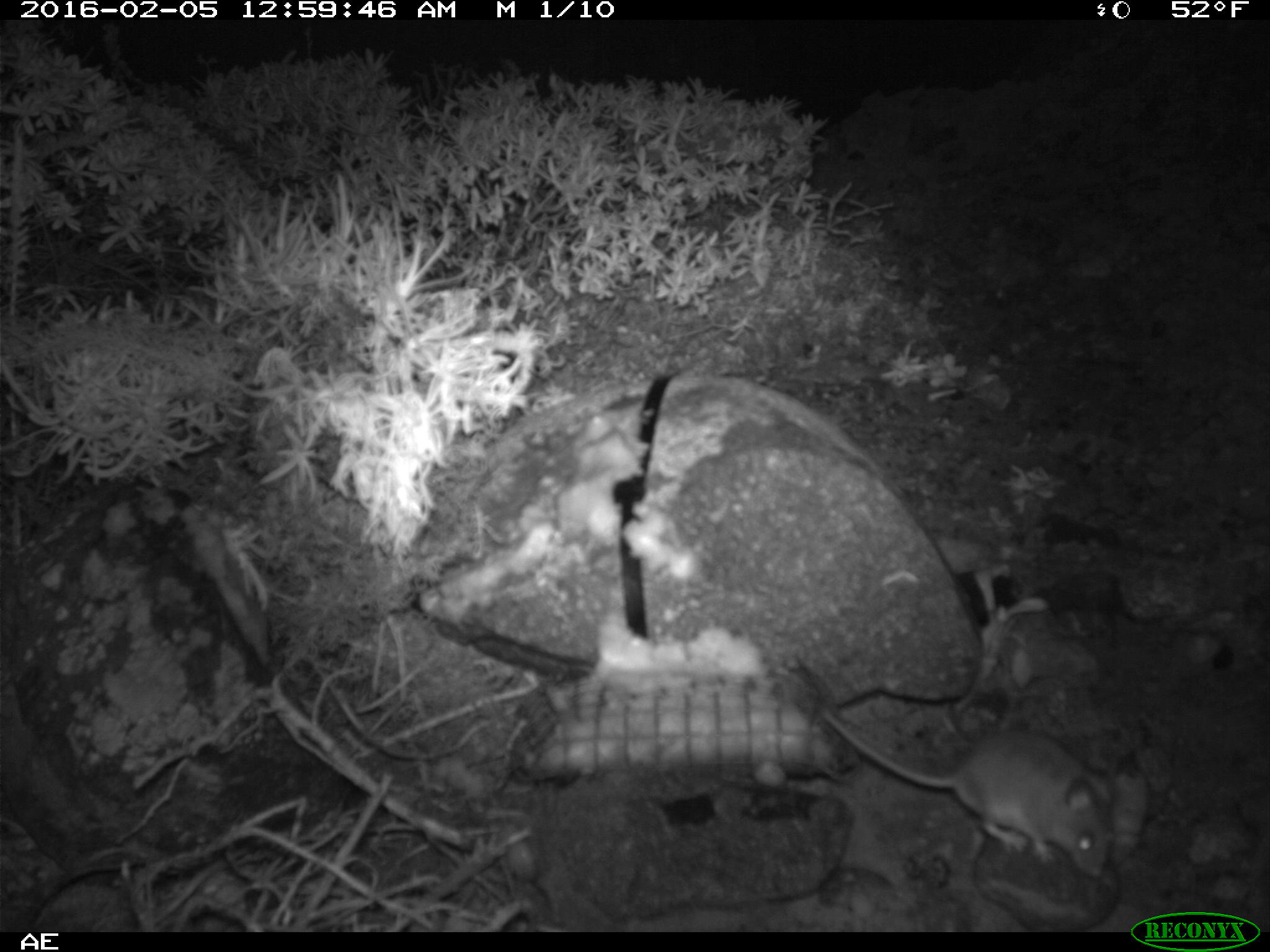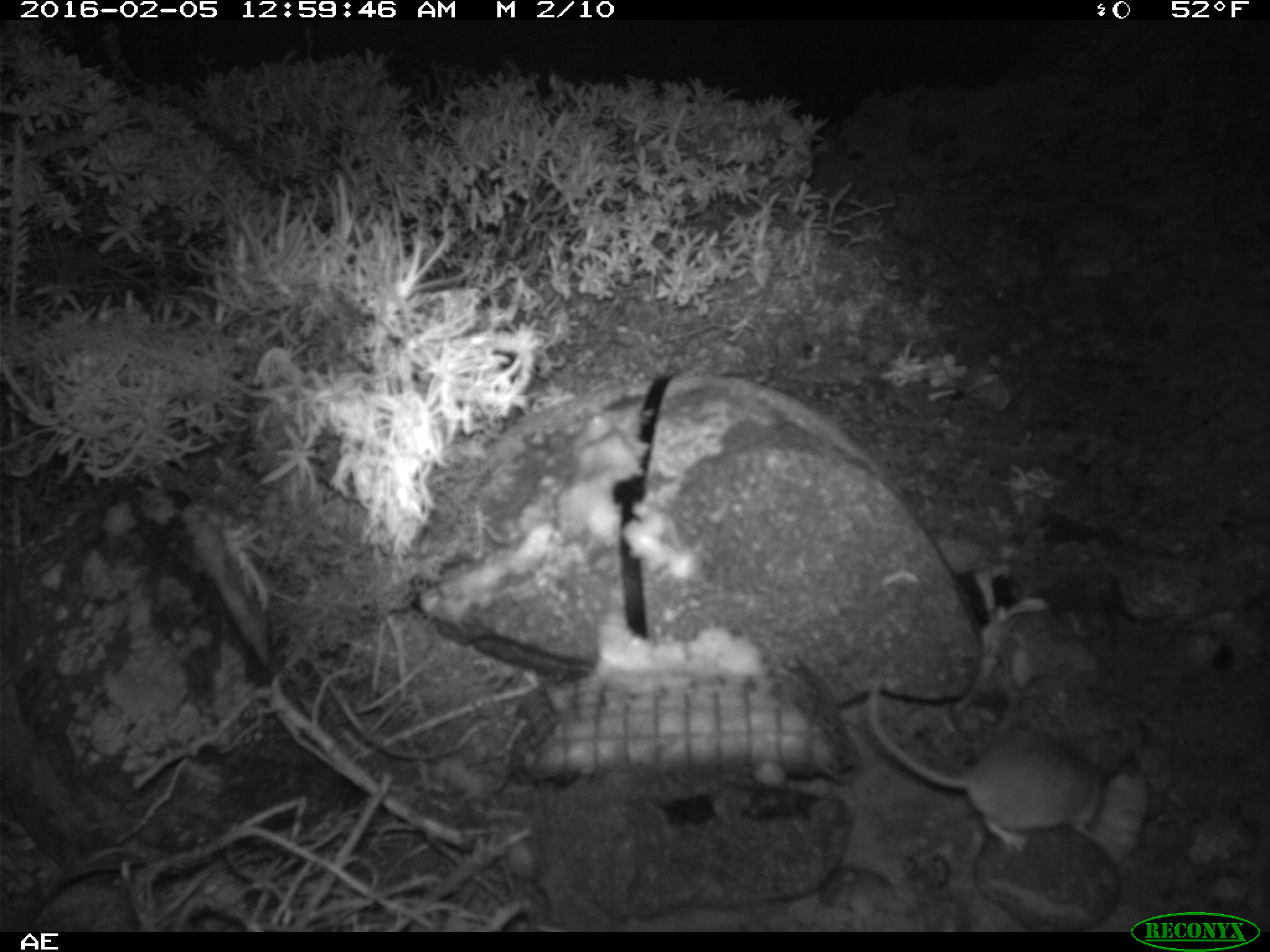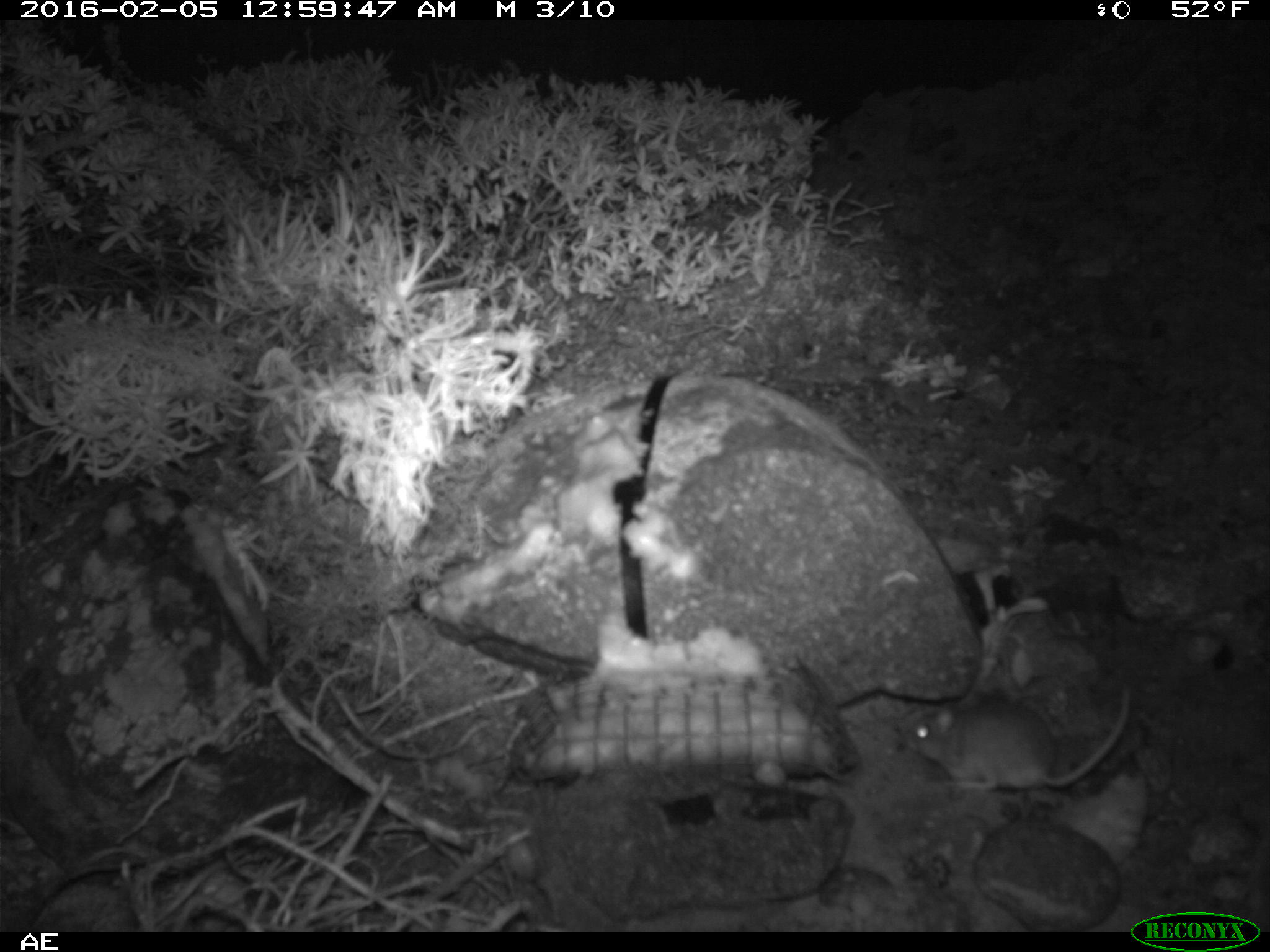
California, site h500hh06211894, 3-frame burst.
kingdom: Animalia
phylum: Chordata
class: Mammalia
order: Rodentia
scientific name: Rodentia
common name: rodent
Rodent (Rodentia).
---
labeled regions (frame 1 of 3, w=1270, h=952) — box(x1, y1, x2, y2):
rodent: box(817, 713, 1115, 877)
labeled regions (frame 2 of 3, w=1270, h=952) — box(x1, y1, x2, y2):
rodent: box(868, 672, 1104, 853)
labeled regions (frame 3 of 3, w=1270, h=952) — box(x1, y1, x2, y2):
rodent: box(894, 684, 1135, 792)